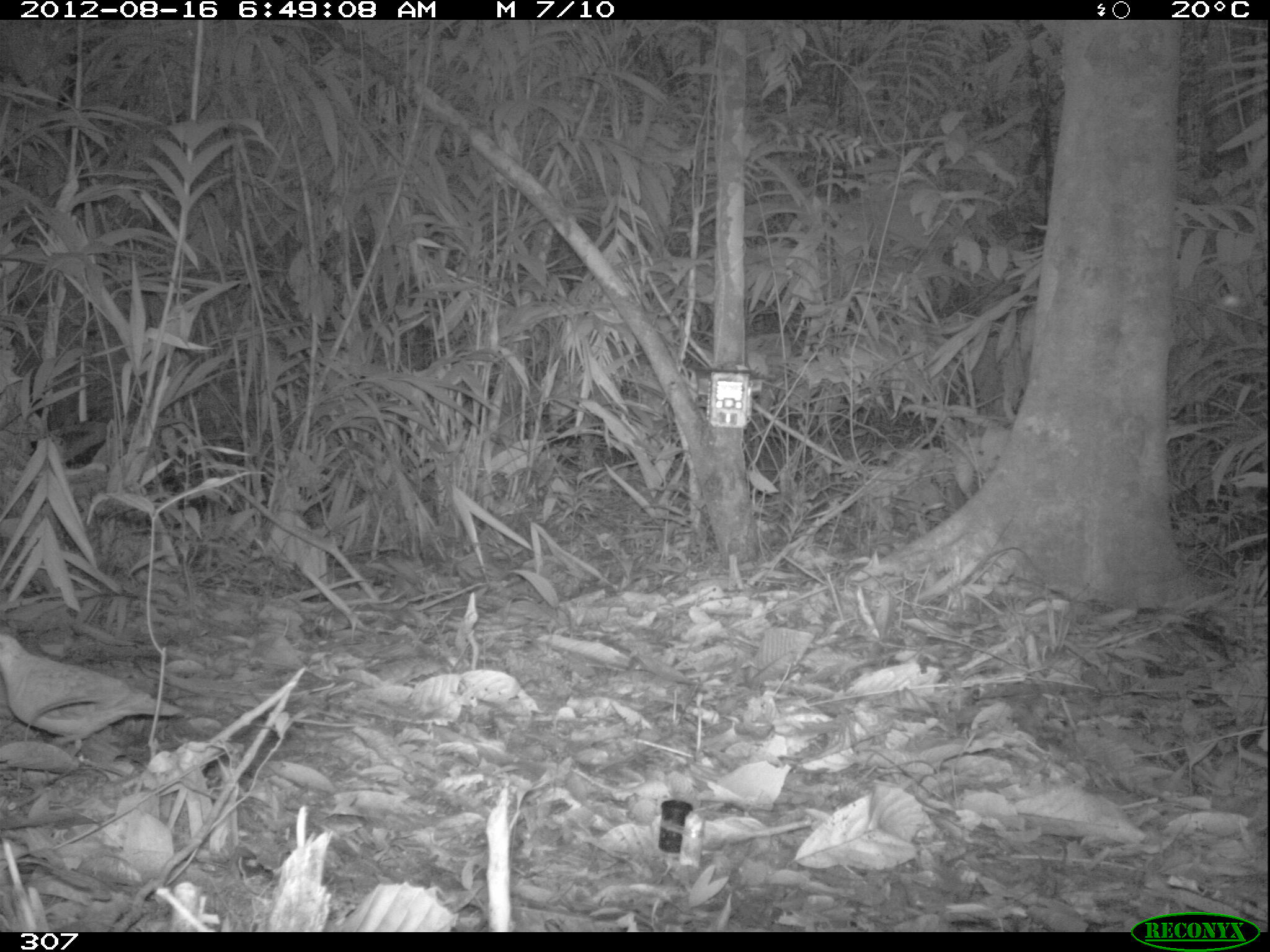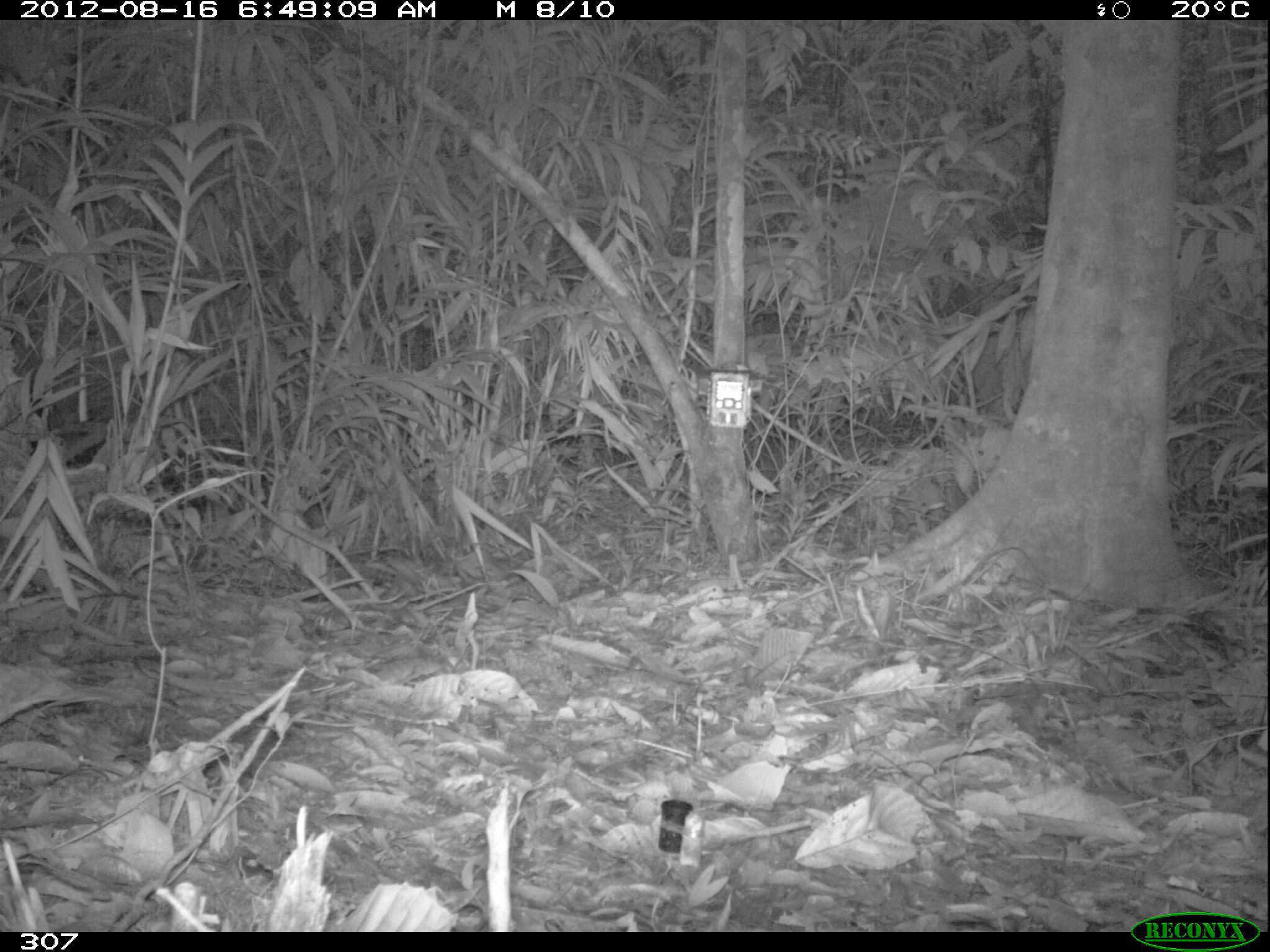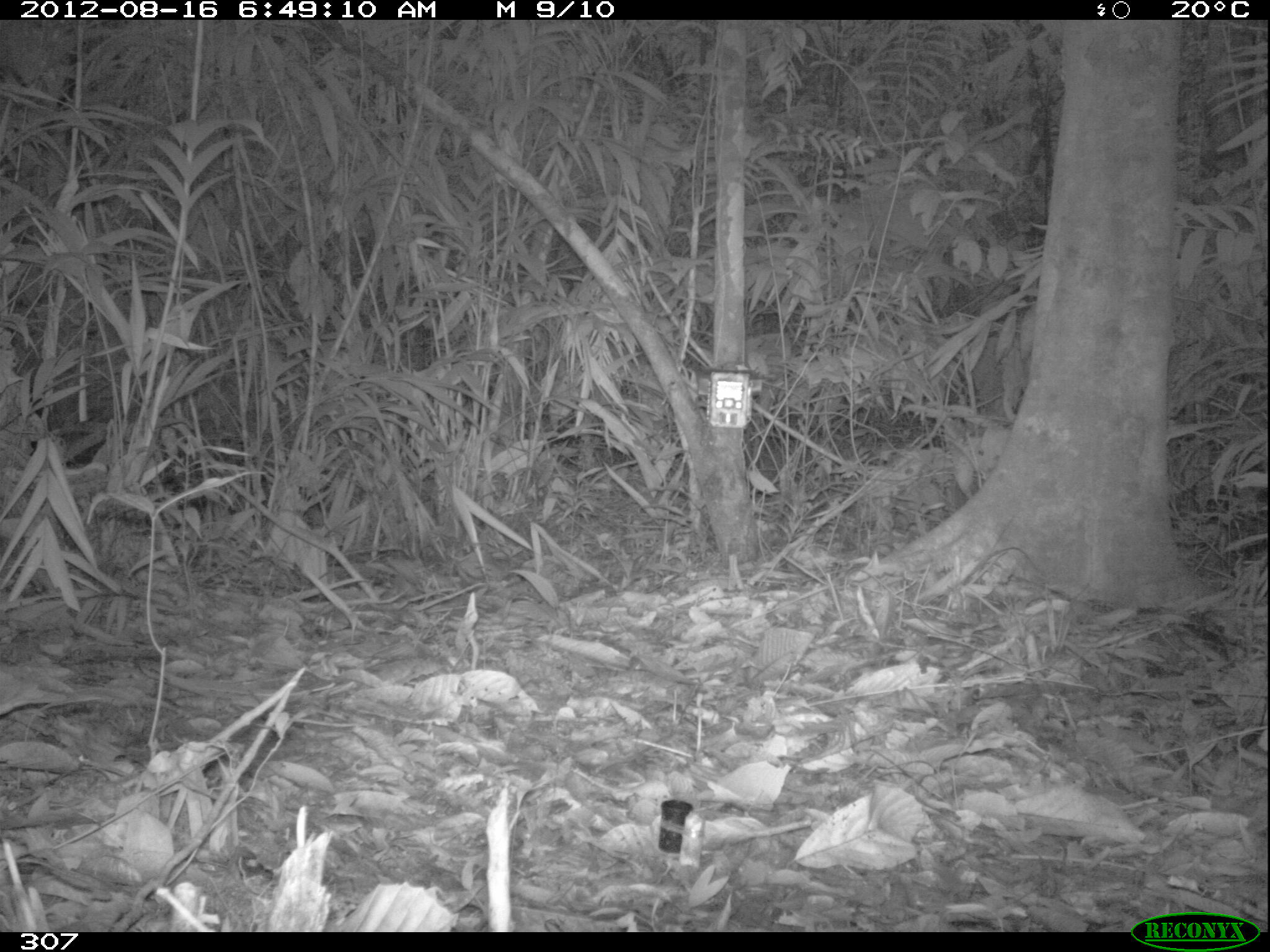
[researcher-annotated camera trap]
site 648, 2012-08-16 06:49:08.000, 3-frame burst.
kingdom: Animalia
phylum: Chordata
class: Aves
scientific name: Aves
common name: bird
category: unknown bird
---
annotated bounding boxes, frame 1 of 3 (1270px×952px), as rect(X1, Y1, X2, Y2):
unknown bird: rect(0, 631, 183, 758)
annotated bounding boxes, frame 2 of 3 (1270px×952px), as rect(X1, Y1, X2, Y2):
unknown bird: rect(0, 663, 77, 725)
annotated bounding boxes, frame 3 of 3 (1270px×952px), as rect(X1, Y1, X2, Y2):
unknown bird: rect(0, 661, 74, 716)